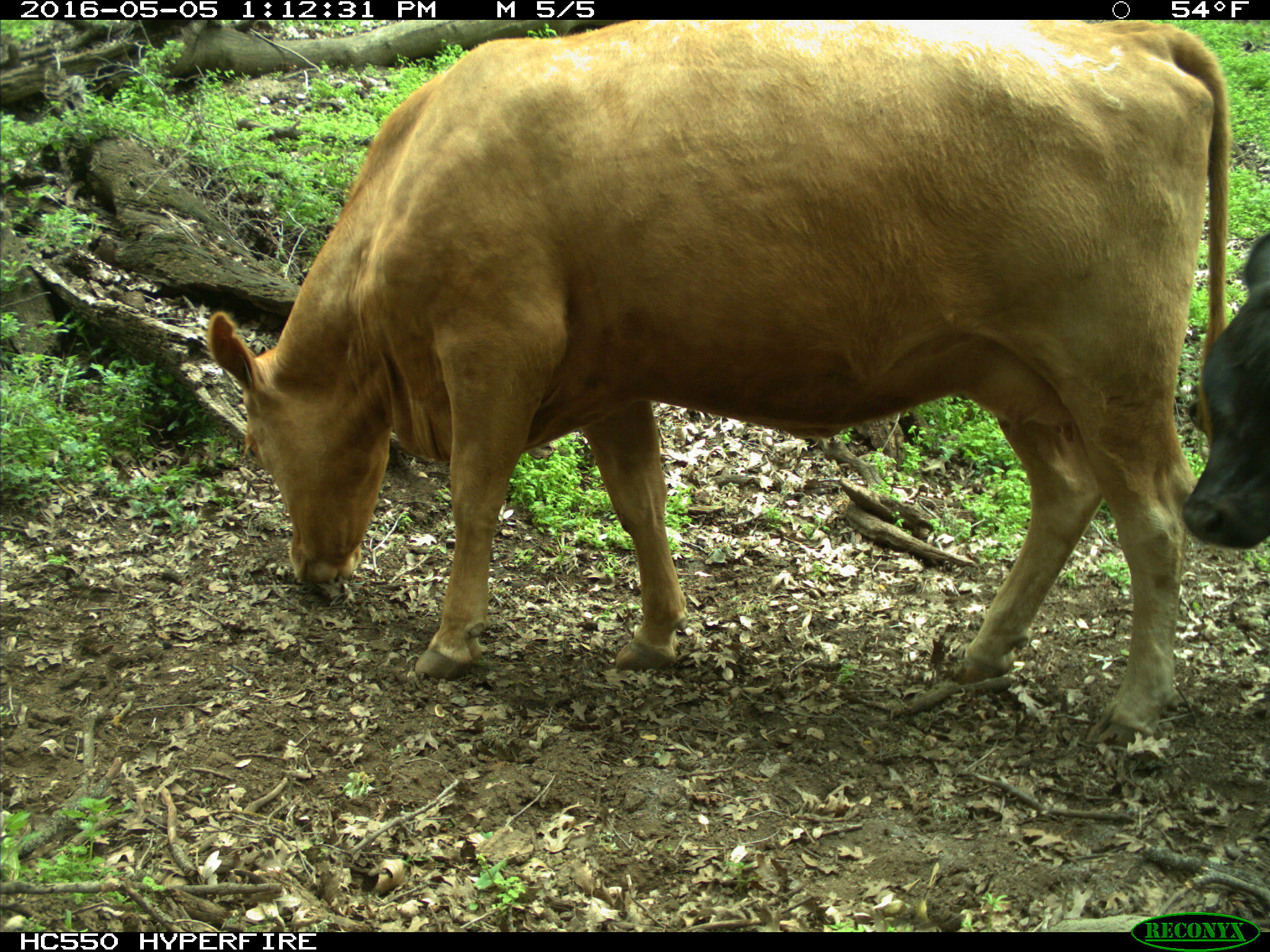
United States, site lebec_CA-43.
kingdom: Animalia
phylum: Chordata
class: Mammalia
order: Artiodactyla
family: Bovidae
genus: Bos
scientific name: Bos taurus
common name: domestic cow